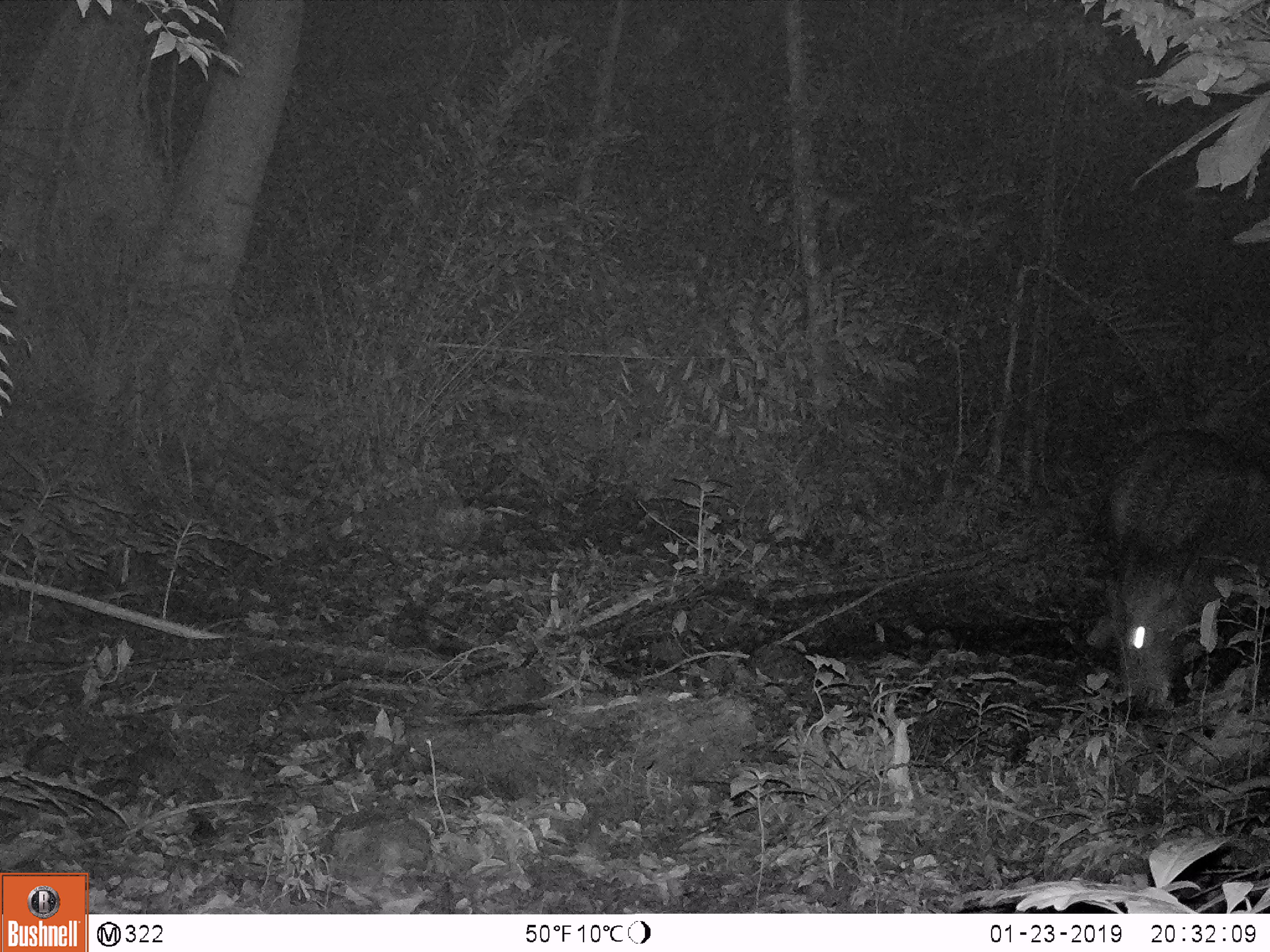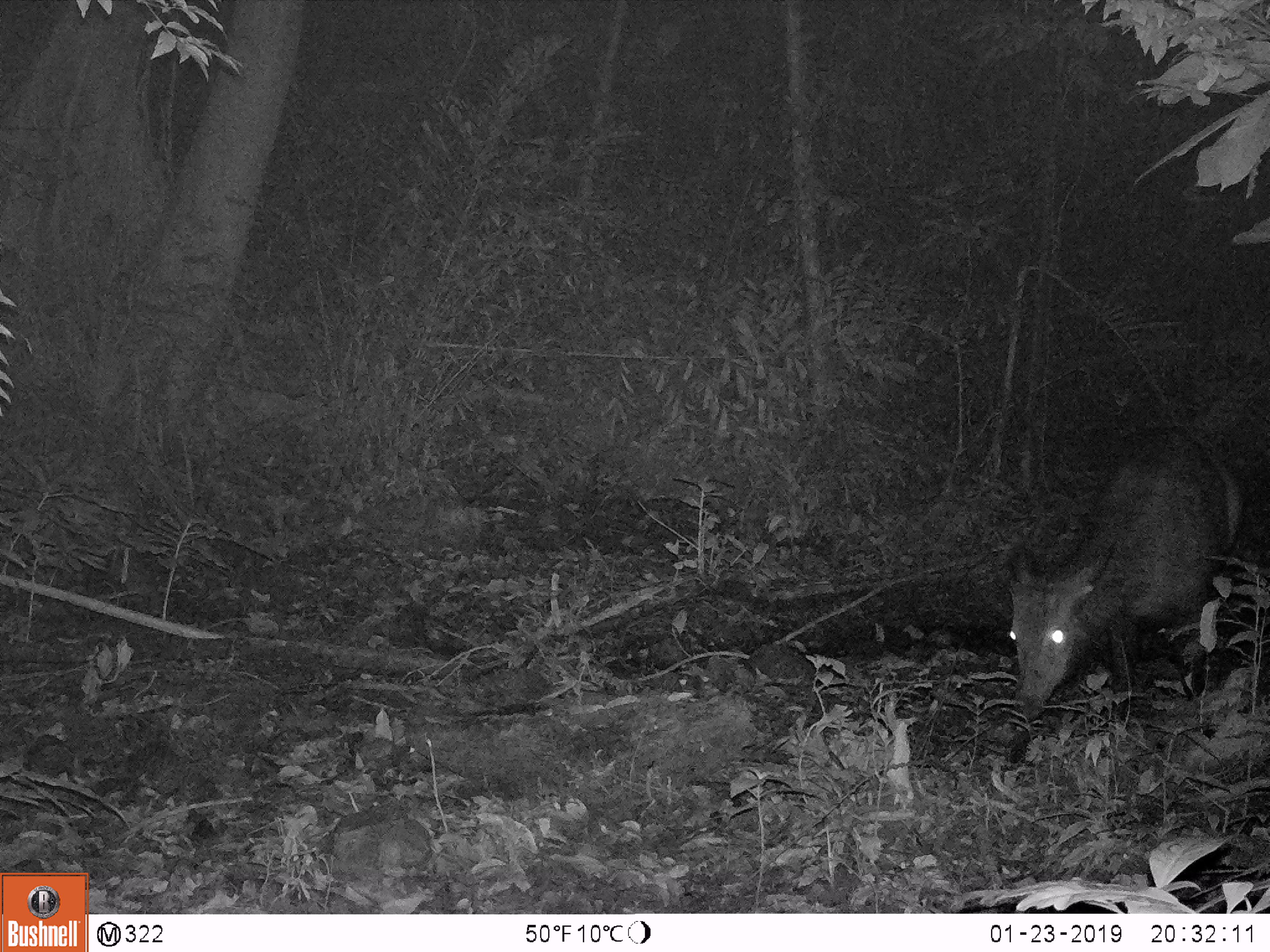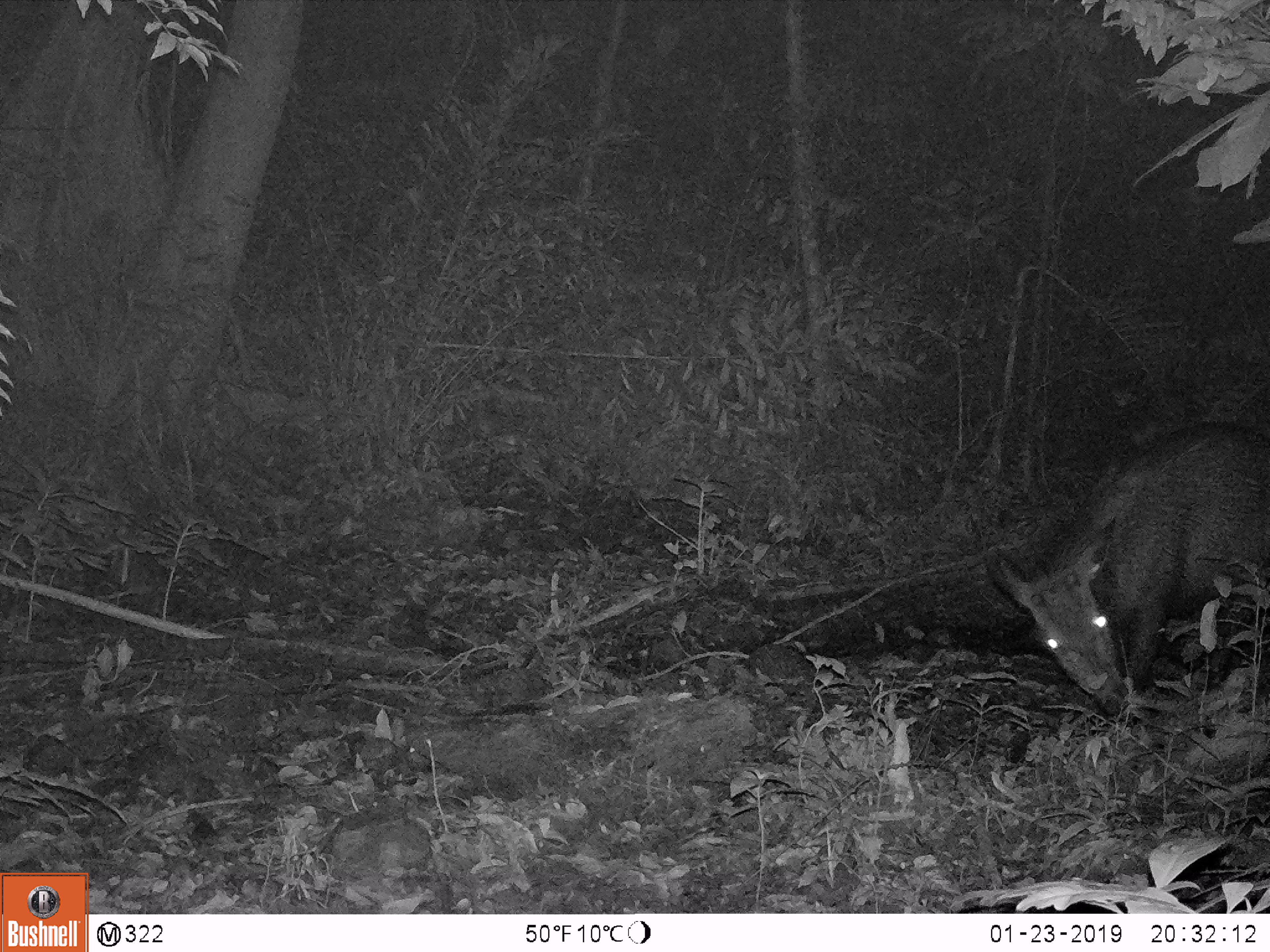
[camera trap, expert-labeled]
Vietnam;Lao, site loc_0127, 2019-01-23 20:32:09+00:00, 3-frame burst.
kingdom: Animalia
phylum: Chordata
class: Mammalia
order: Artiodactyla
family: Cervidae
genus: Rusa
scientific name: Rusa unicolor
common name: sambar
Sambar (Rusa unicolor). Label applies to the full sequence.